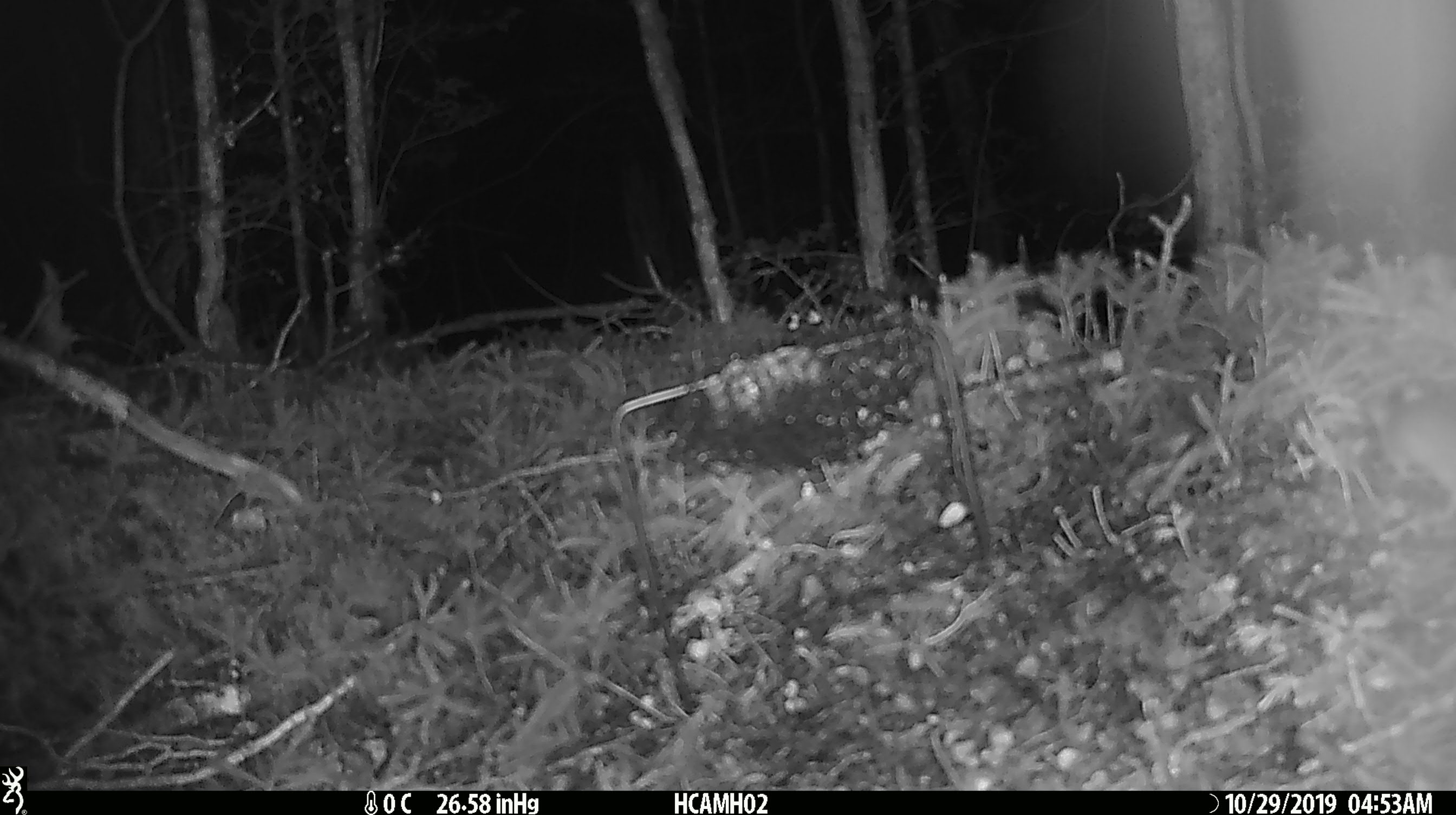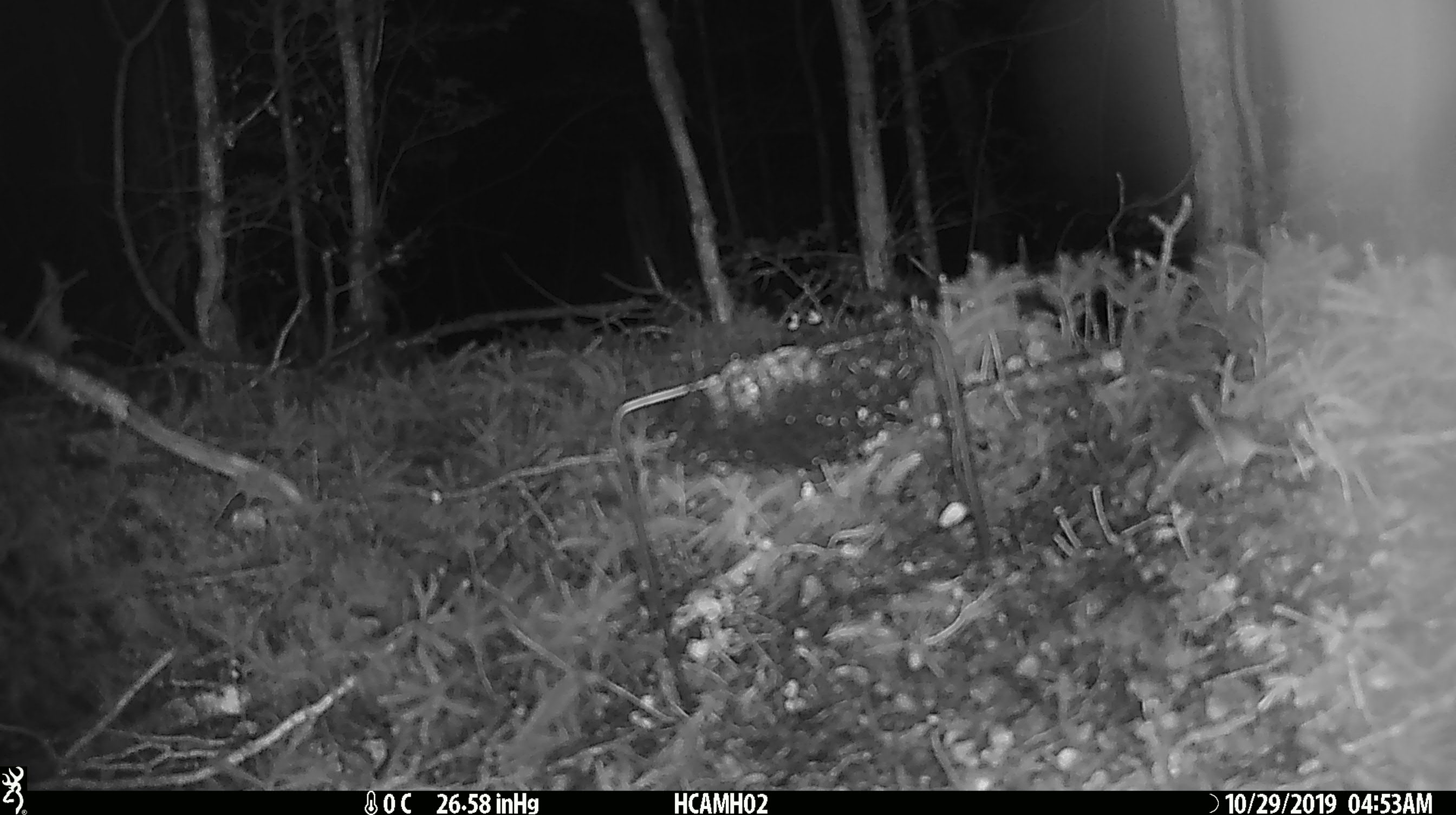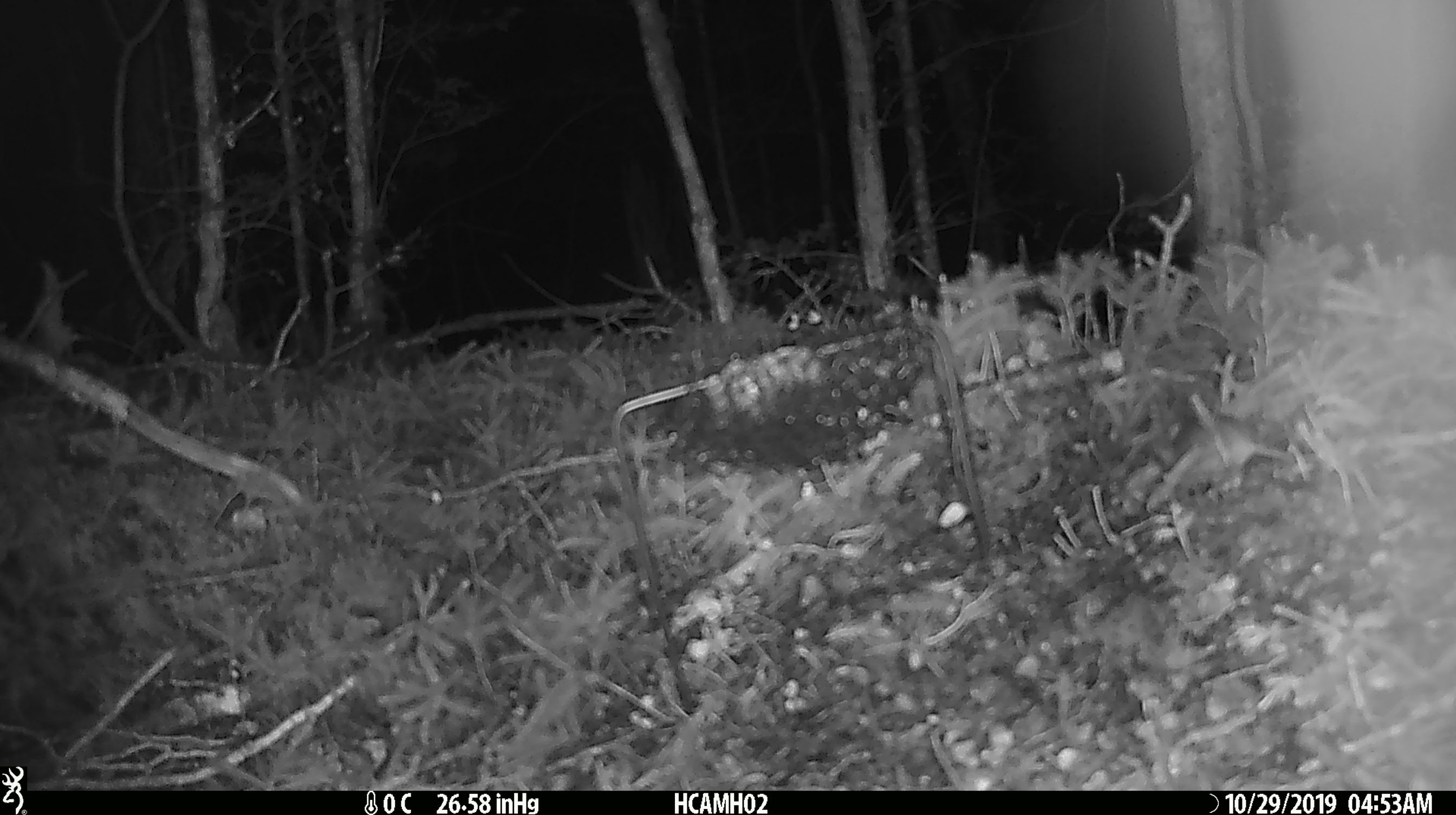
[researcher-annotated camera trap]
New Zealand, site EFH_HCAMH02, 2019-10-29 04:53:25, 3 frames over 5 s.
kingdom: Animalia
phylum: Chordata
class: Mammalia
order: Rodentia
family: Muridae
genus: Mus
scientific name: Mus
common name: mouse